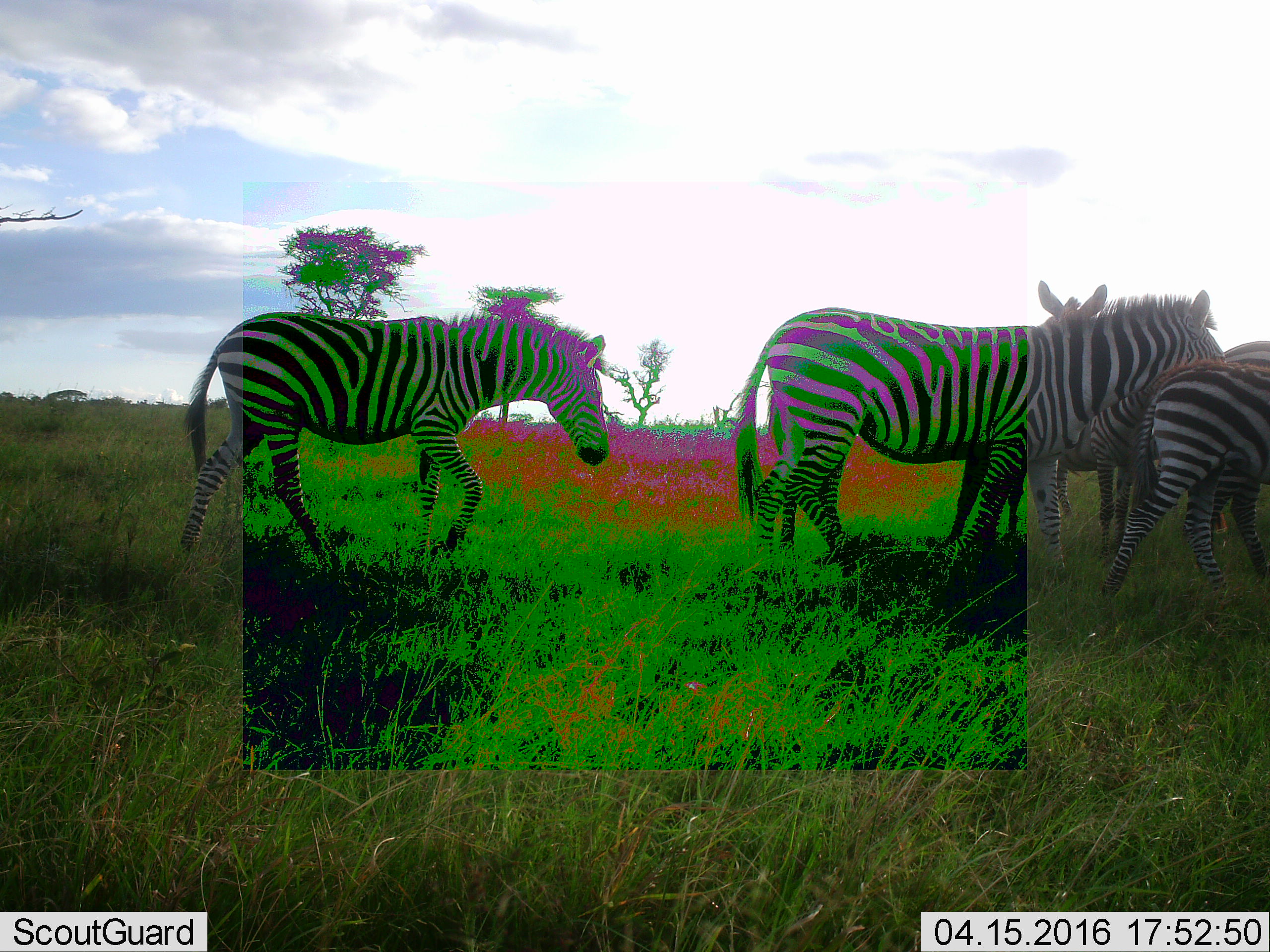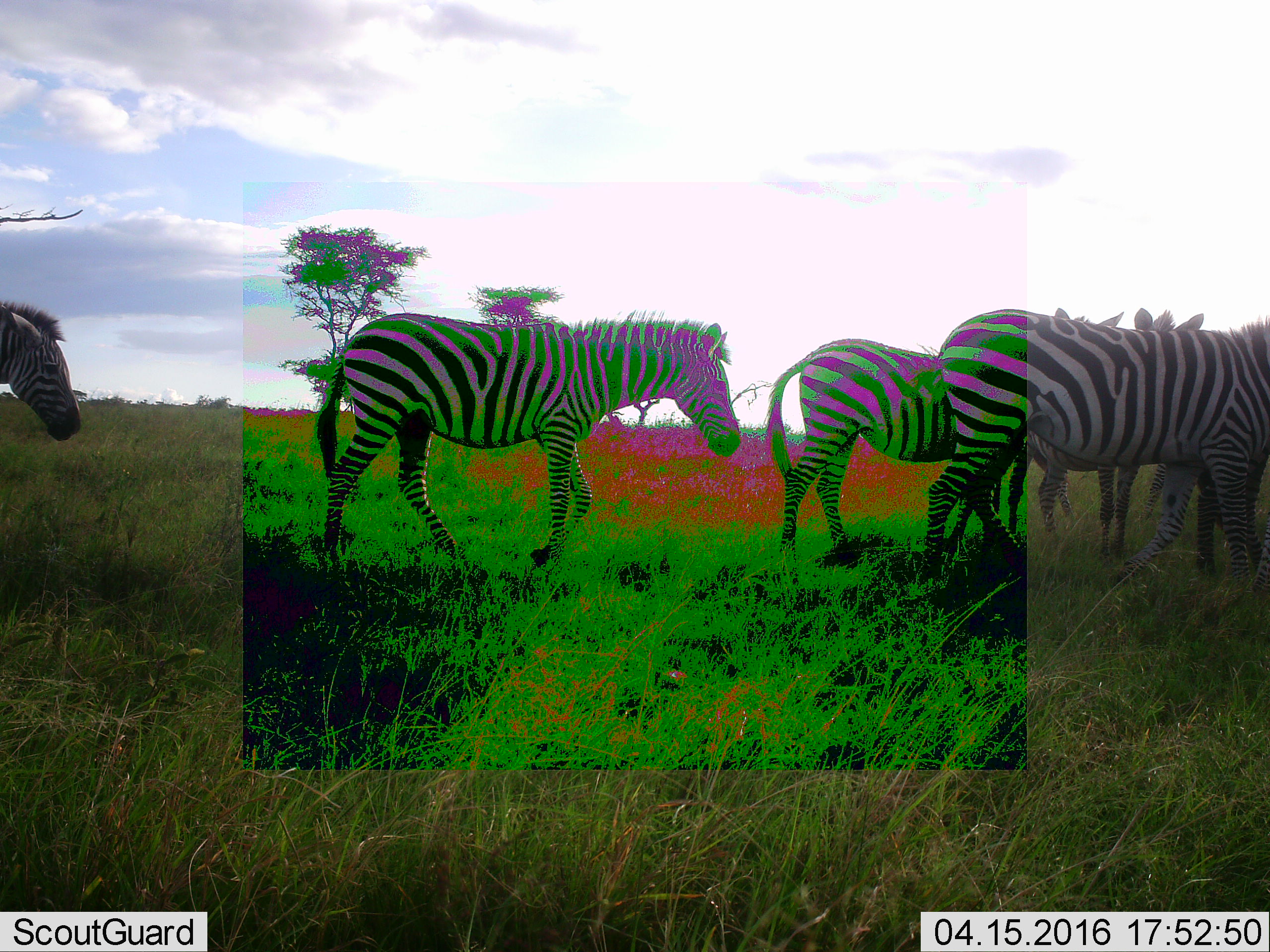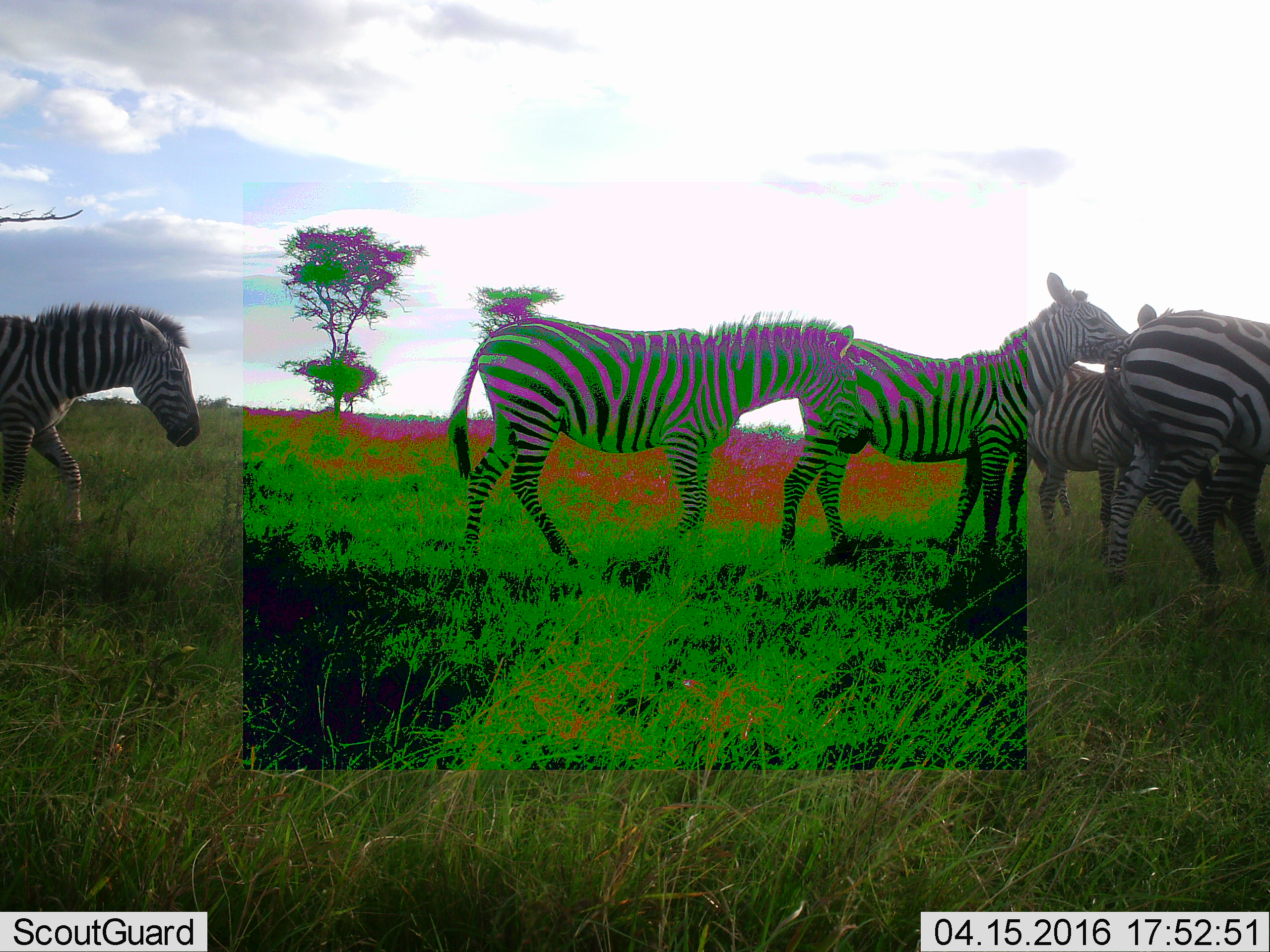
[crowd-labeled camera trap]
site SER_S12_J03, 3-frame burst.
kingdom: Animalia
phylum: Chordata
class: Mammalia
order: Perissodactyla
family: Equidae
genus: Equus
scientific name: Equus quagga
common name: plains zebra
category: zebraplains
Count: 5.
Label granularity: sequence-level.